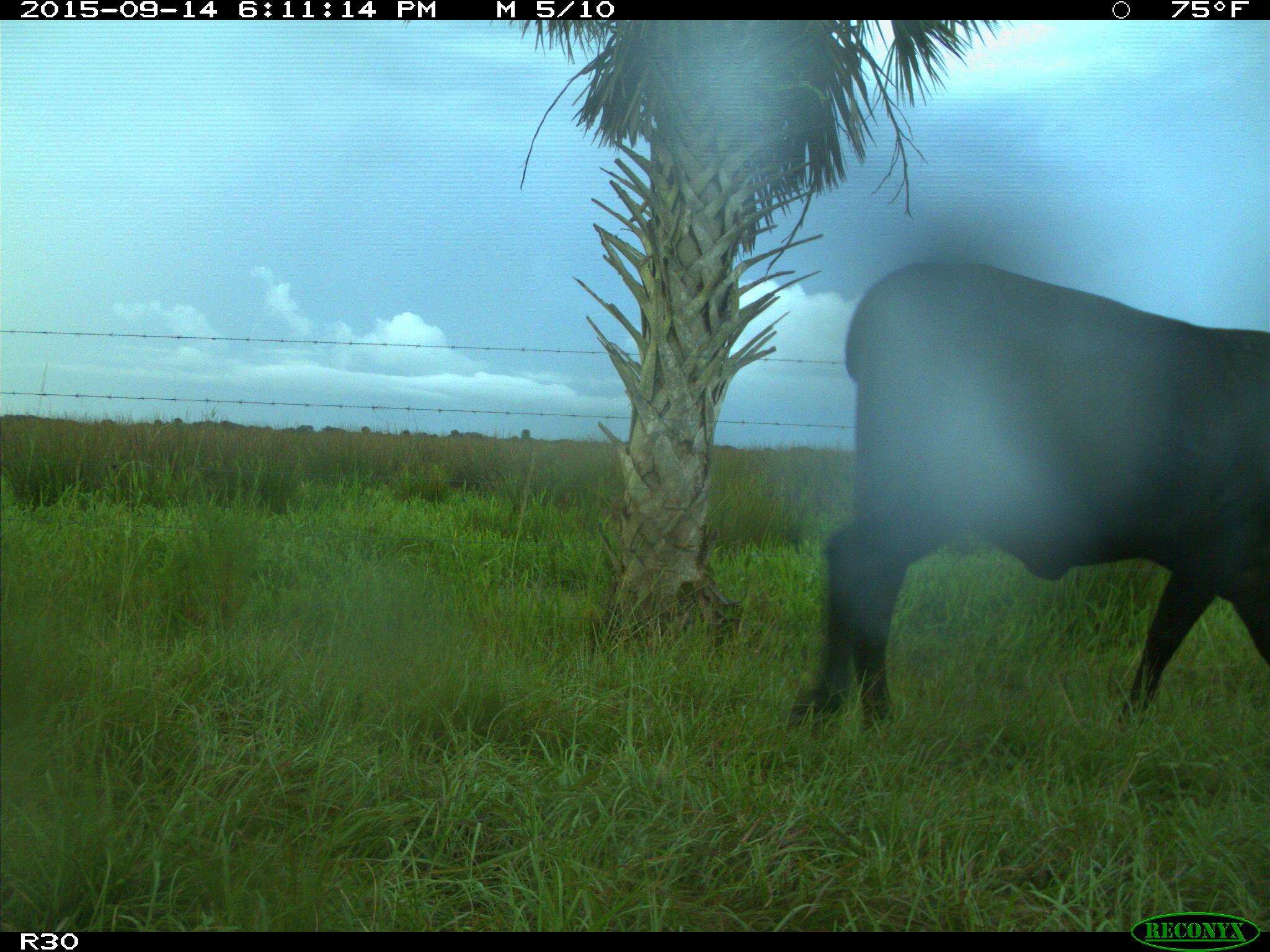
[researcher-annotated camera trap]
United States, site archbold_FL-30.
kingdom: Animalia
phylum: Chordata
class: Mammalia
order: Artiodactyla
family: Bovidae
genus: Bos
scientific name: Bos taurus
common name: domestic cow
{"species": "Bos taurus (domestic cow)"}